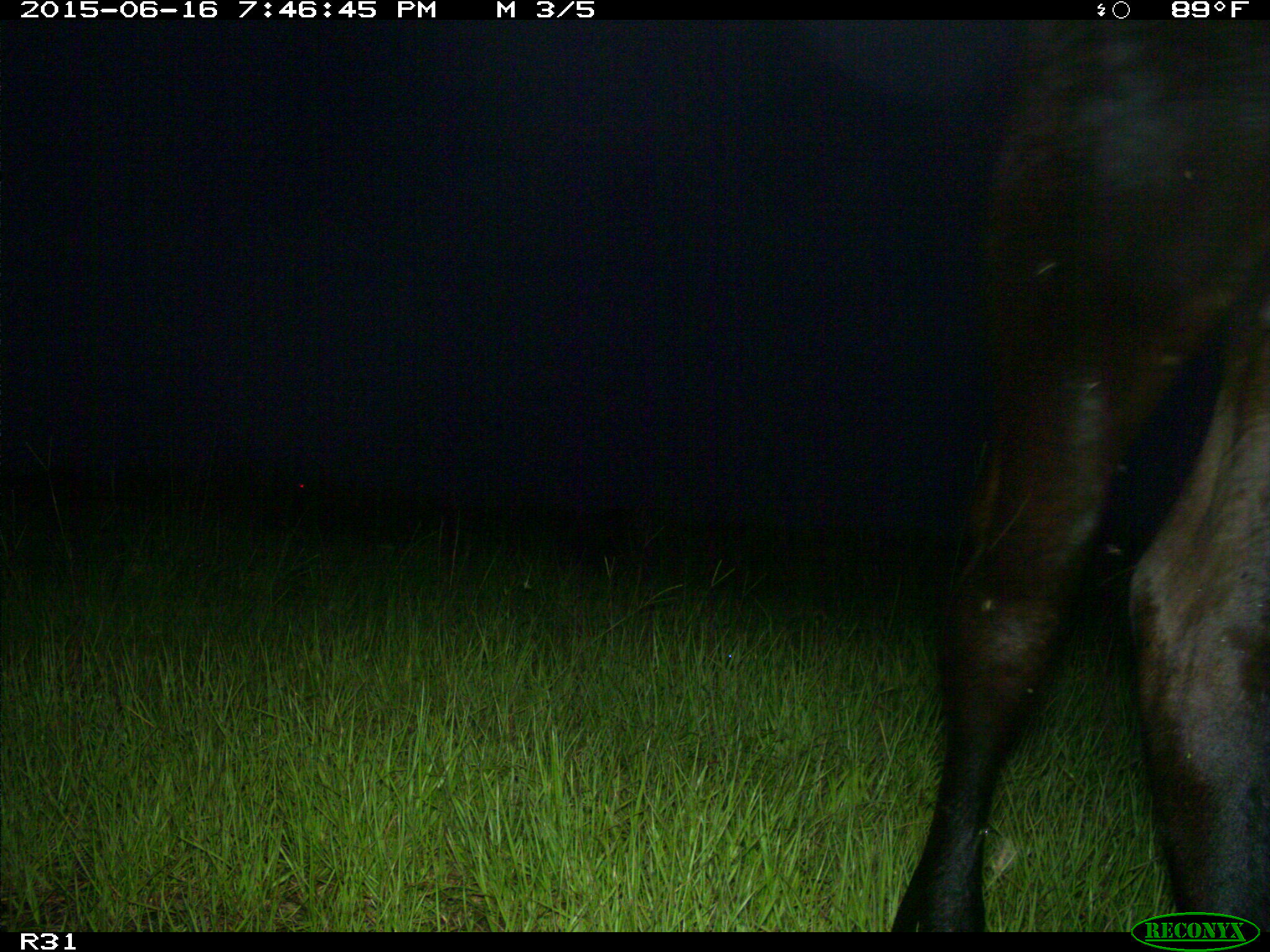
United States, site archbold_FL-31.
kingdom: Animalia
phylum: Chordata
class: Mammalia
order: Artiodactyla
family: Bovidae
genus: Bos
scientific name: Bos taurus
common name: domestic cow